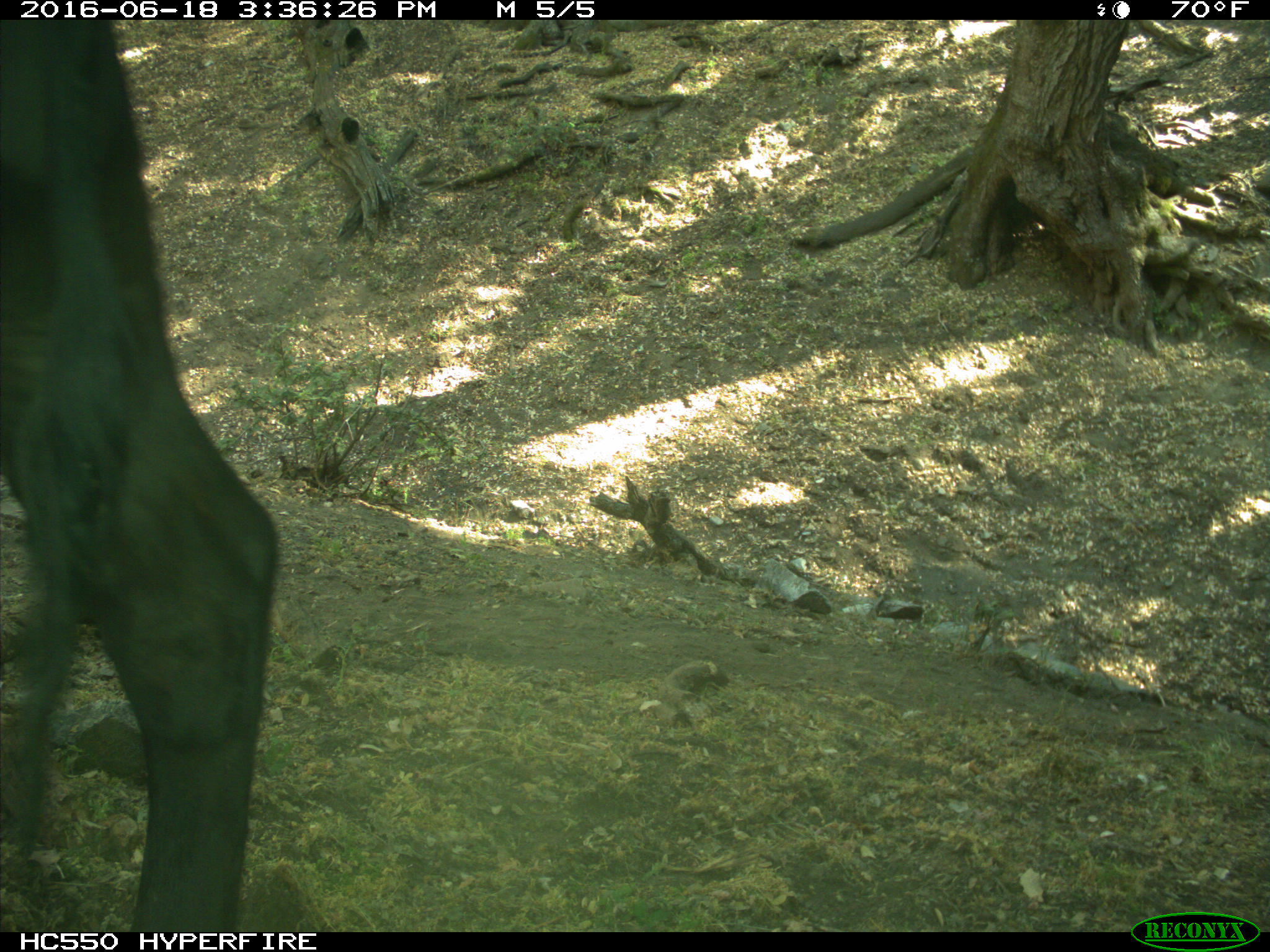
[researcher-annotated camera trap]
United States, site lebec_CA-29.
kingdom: Animalia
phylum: Chordata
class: Mammalia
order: Artiodactyla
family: Bovidae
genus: Bos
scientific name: Bos taurus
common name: domestic cow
Bos taurus (domestic cow).